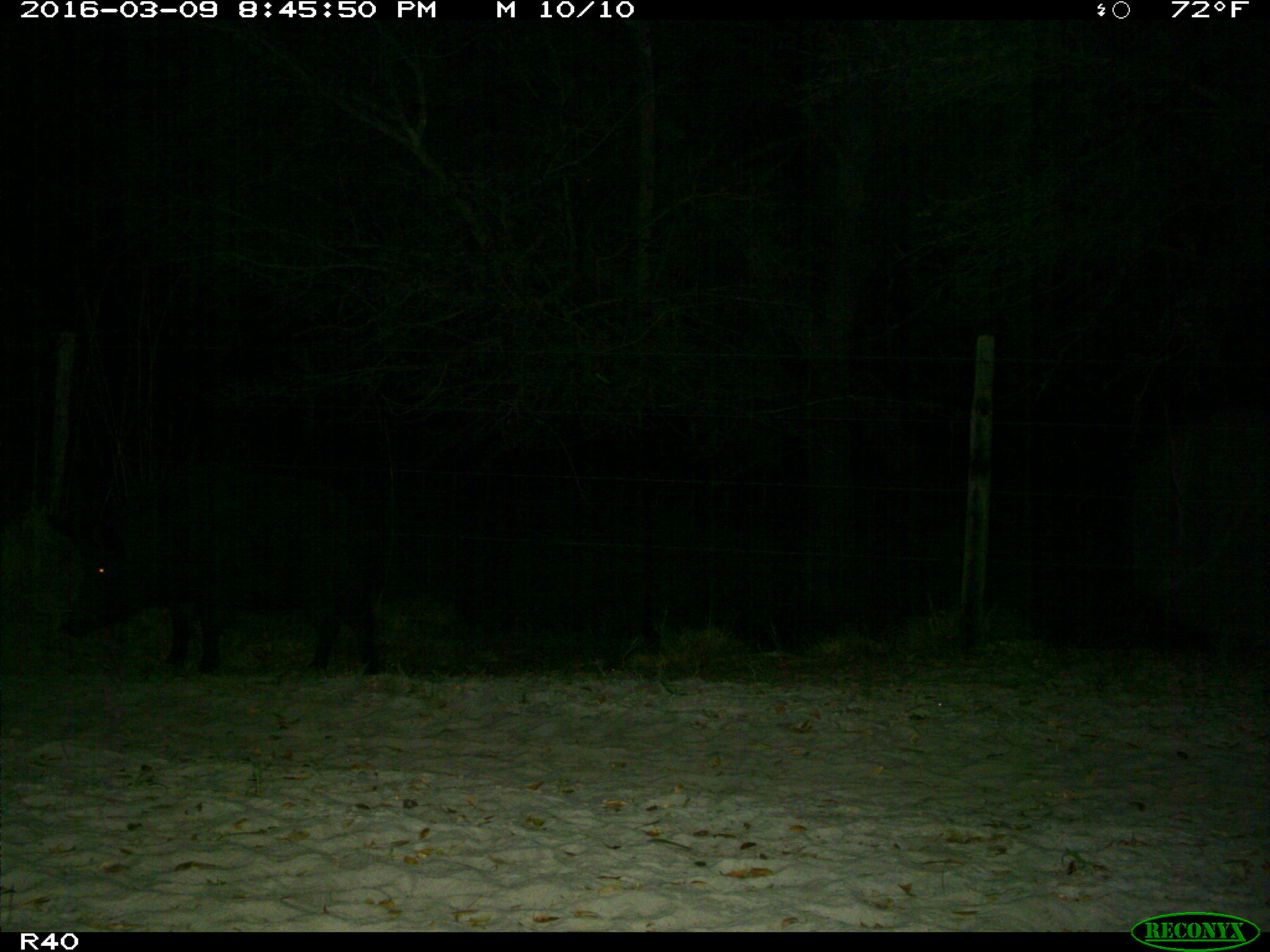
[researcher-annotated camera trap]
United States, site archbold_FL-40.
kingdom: Animalia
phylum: Chordata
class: Mammalia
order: Artiodactyla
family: Suidae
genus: Sus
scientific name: Sus scrofa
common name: wild boar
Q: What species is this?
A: Sus scrofa (wild boar).